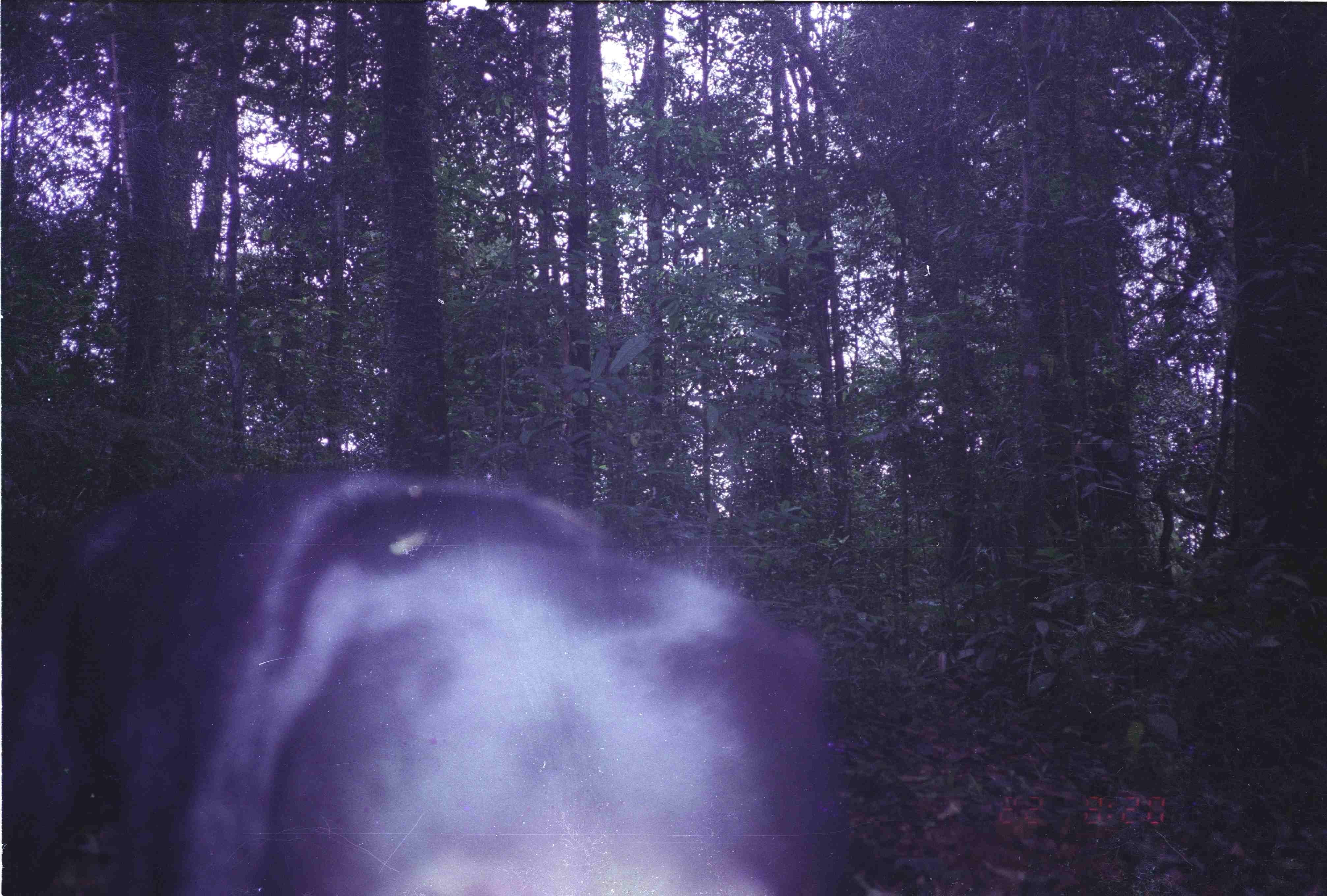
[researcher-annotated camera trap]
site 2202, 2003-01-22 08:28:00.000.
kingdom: Animalia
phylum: Chordata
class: Mammalia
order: Carnivora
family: Ursidae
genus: Helarctos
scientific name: Helarctos malayanus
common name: sun bear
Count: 1.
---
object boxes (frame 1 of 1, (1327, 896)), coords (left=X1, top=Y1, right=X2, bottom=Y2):
helarctos malayanus: (left=1, top=465, right=847, bottom=894)